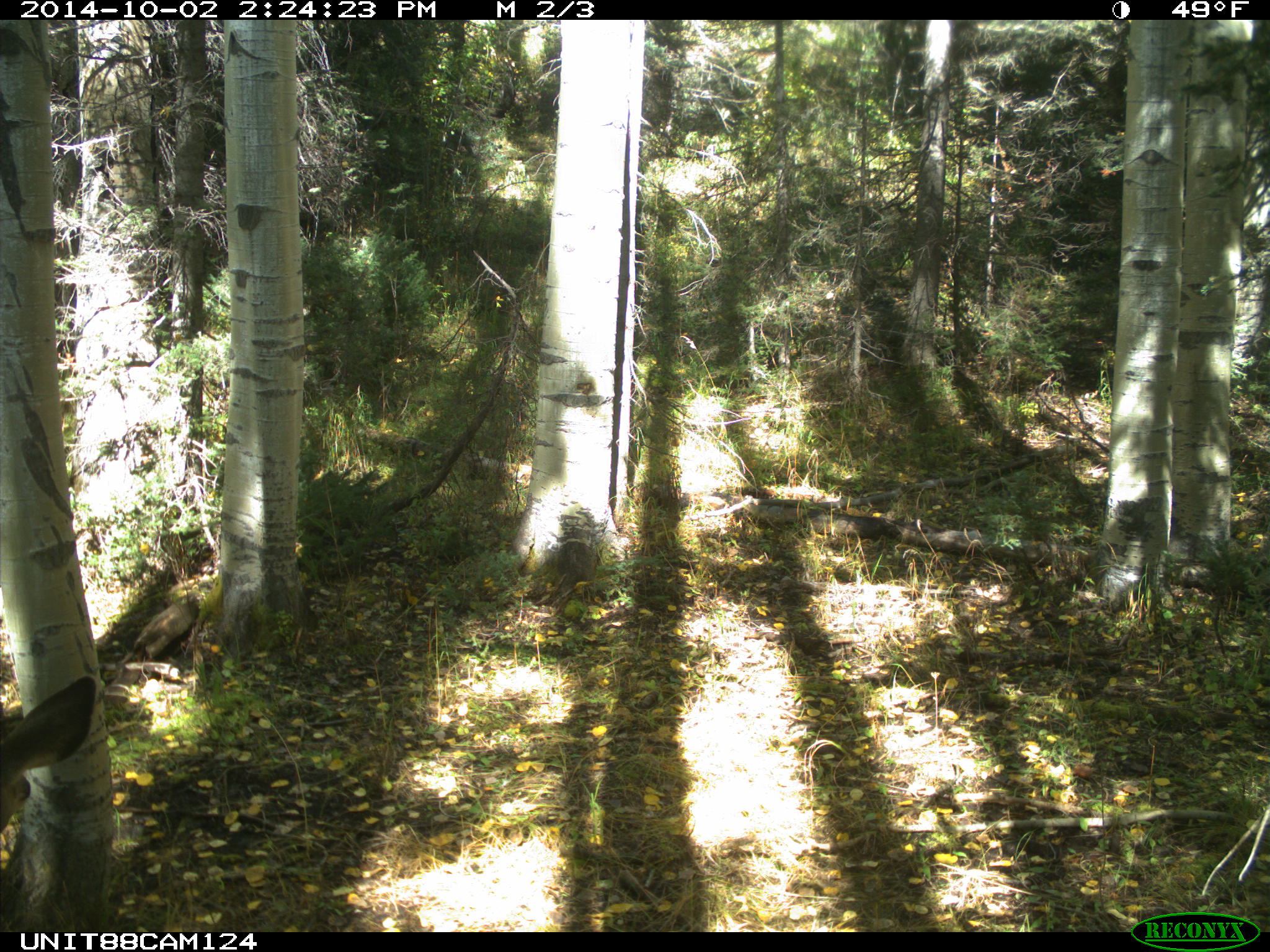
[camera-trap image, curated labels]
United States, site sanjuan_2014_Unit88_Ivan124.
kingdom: Animalia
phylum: Chordata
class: Mammalia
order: Artiodactyla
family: Cervidae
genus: Odocoileus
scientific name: Odocoileus hemionus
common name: mule deer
Odocoileus hemionus (mule deer).